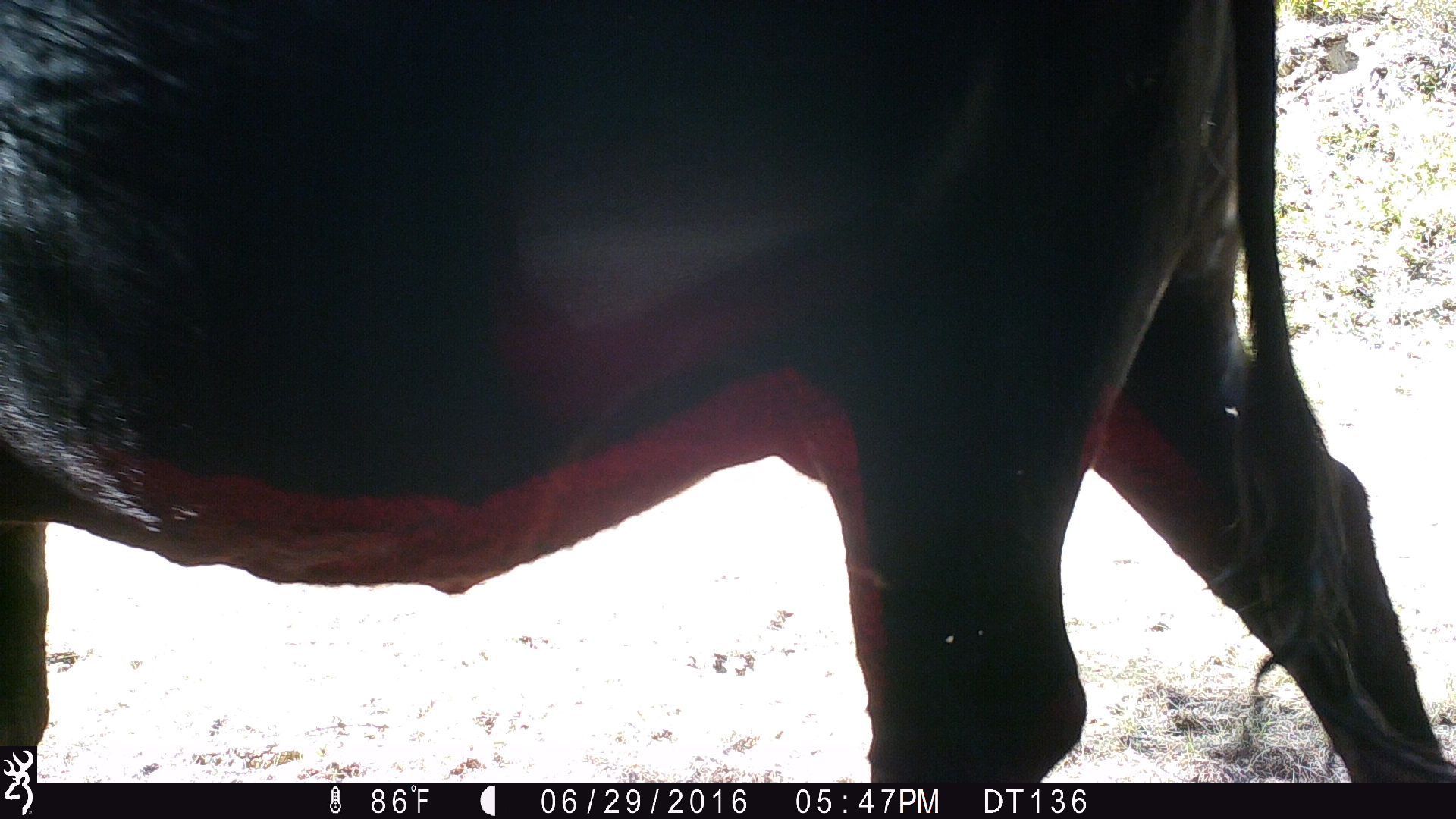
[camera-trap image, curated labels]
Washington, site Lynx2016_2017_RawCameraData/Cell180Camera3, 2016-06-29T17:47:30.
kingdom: Animalia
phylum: Chordata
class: Mammalia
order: Artiodactyla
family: Bovidae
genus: Bos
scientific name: Bos taurus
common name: domestic cattle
Domestic cattle (Bos taurus). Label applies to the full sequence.